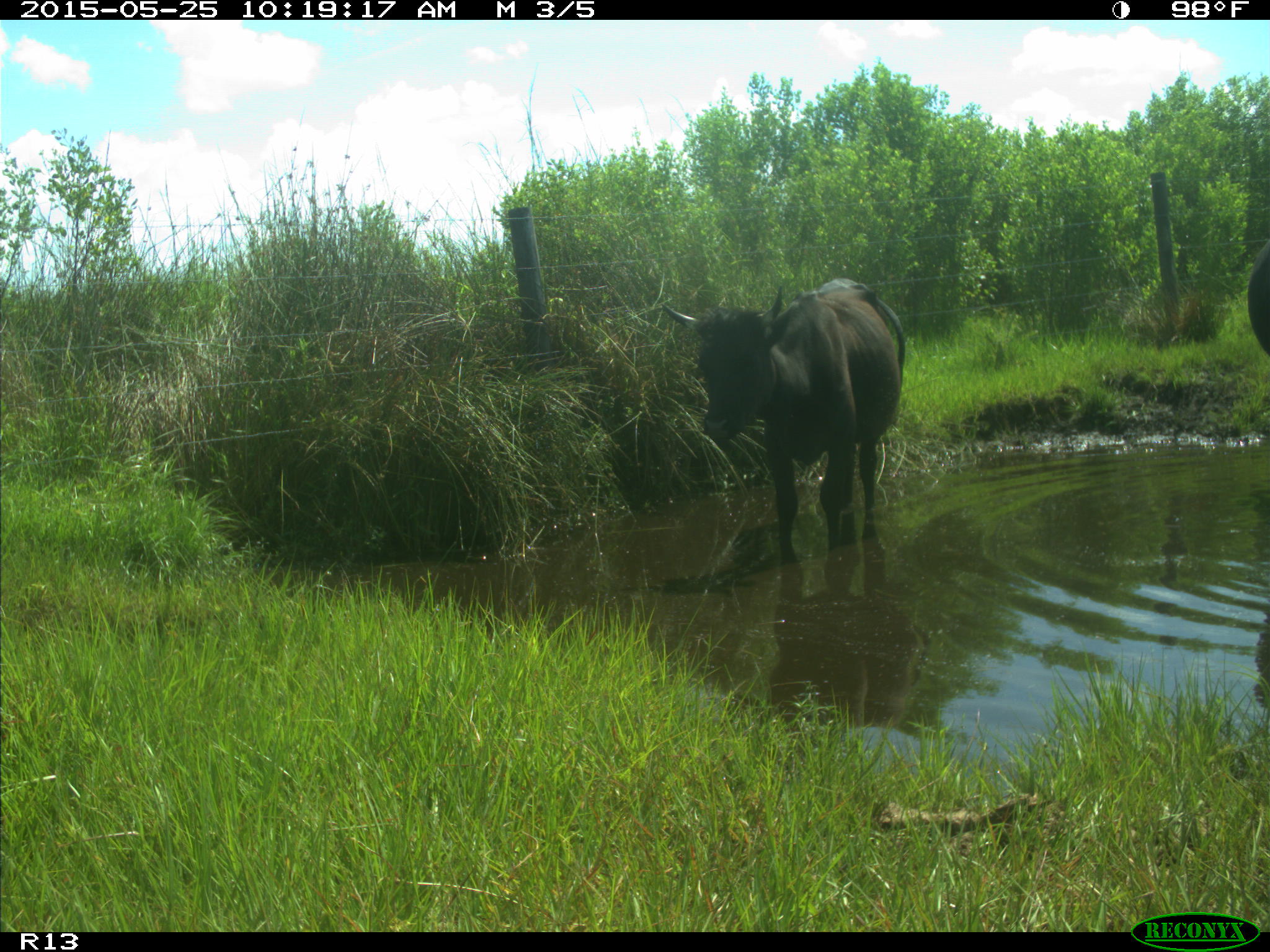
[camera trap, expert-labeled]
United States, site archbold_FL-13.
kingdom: Animalia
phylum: Chordata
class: Mammalia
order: Artiodactyla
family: Bovidae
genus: Bos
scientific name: Bos taurus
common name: domestic cow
Bos taurus (domestic cow).